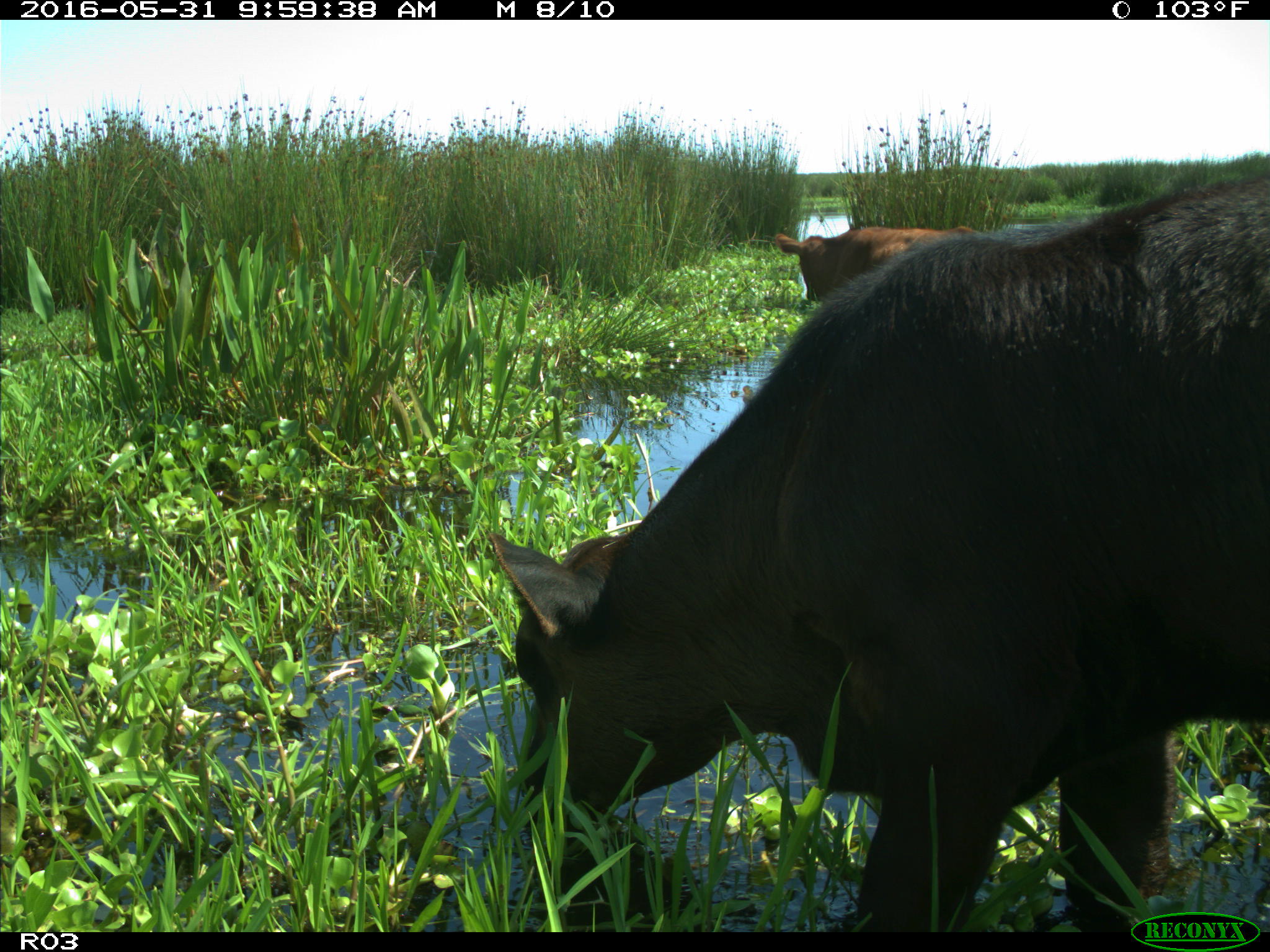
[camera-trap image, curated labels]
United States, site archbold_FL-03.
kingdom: Animalia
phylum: Chordata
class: Mammalia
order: Artiodactyla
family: Bovidae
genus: Bos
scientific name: Bos taurus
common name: domestic cow